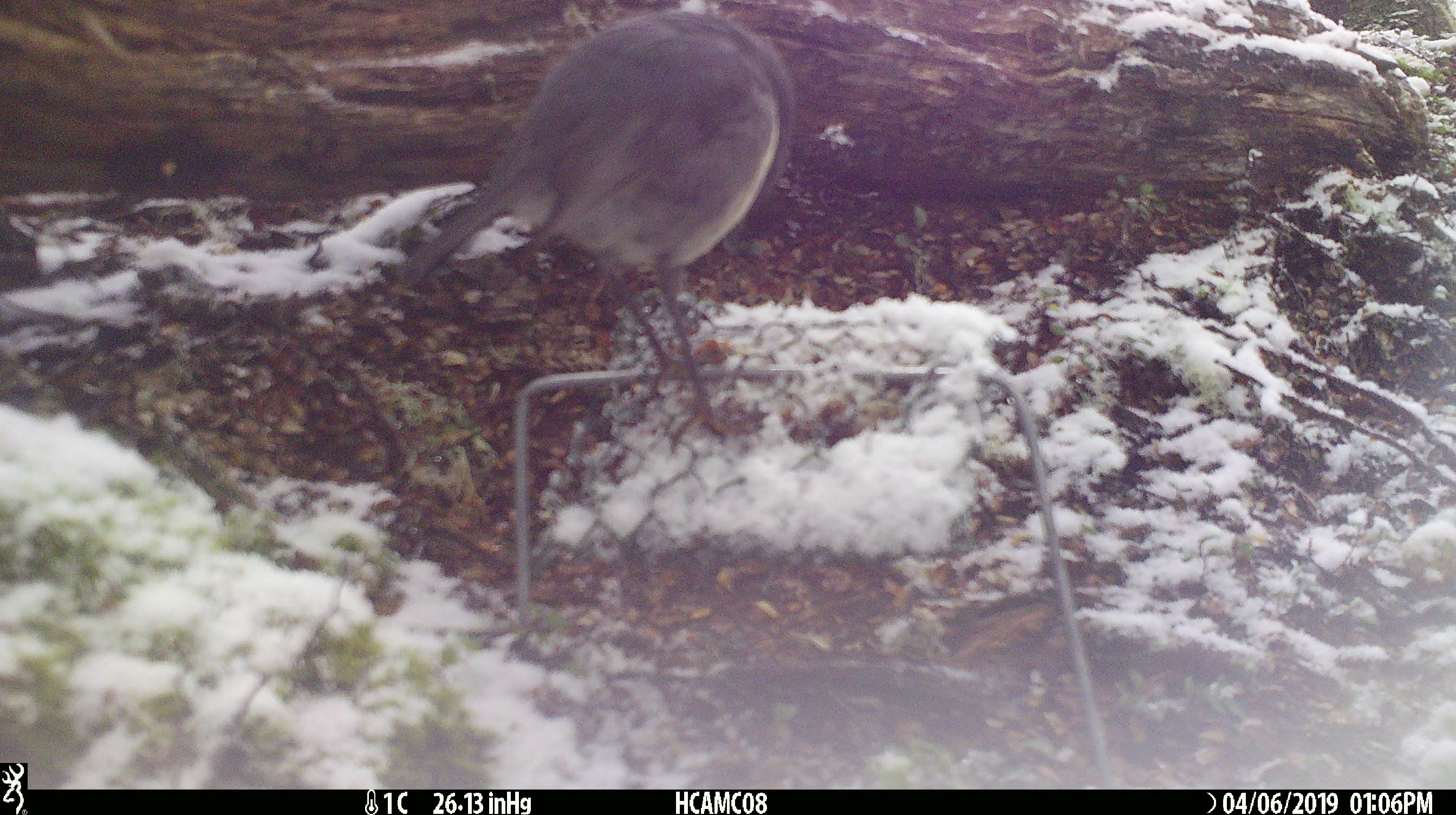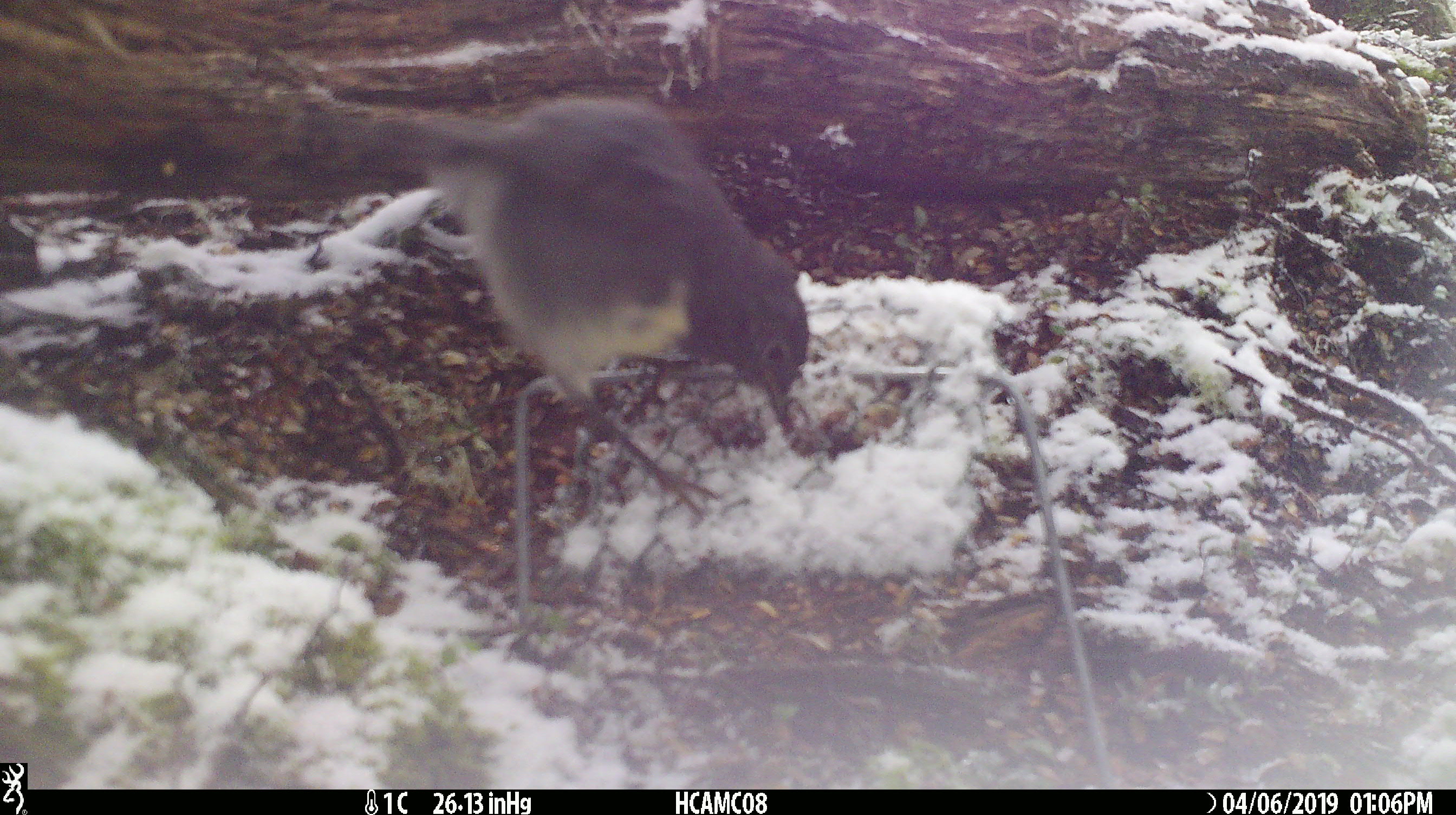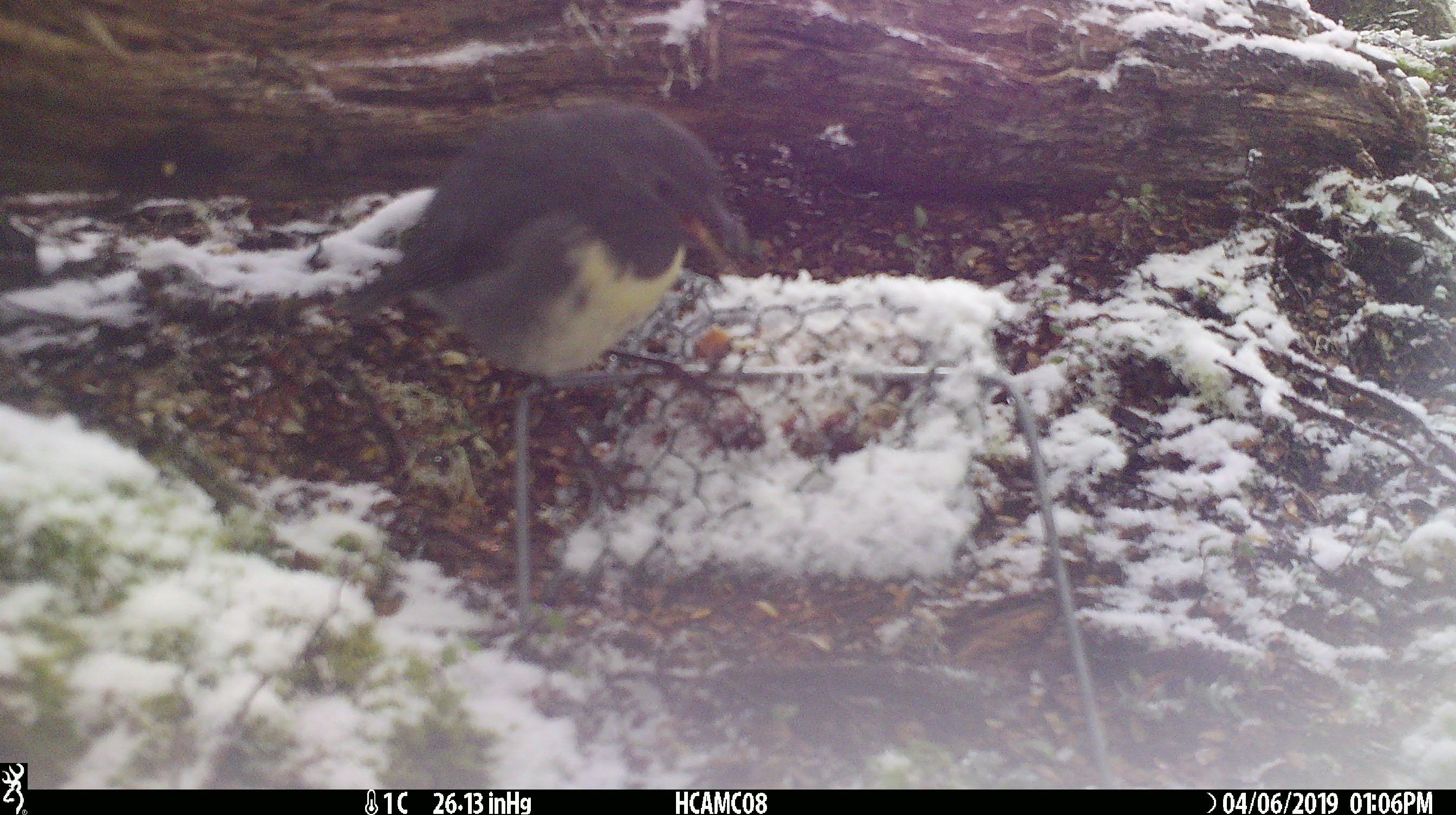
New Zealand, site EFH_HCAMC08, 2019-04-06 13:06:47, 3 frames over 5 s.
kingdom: Animalia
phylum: Chordata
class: Aves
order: Passeriformes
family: Petroicidae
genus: Petroica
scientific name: Petroica australis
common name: new zealand robin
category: robin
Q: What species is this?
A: Robin (new zealand robin) (Petroica australis).